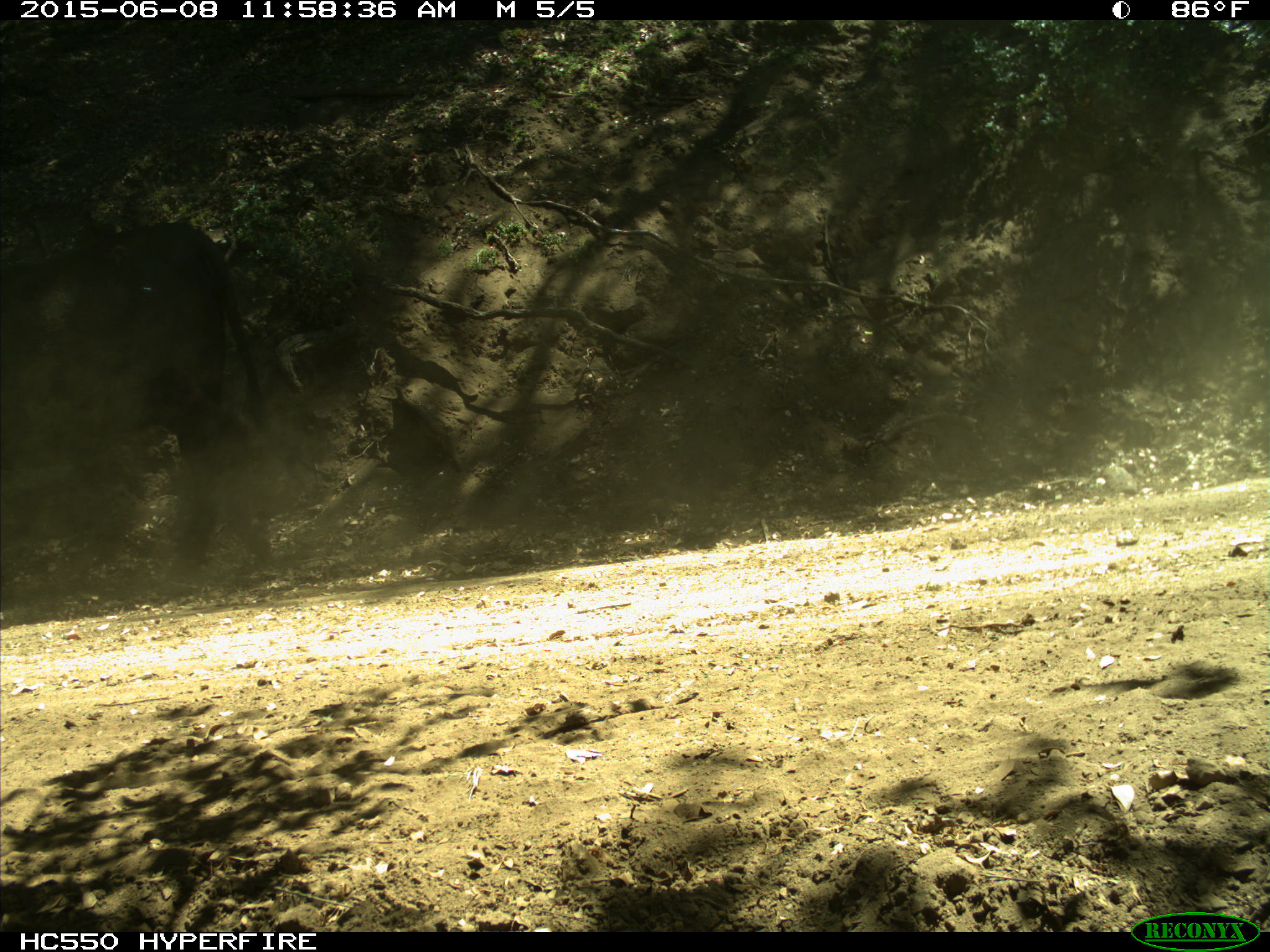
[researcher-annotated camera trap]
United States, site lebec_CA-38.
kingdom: Animalia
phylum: Chordata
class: Mammalia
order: Artiodactyla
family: Bovidae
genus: Bos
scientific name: Bos taurus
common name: domestic cow